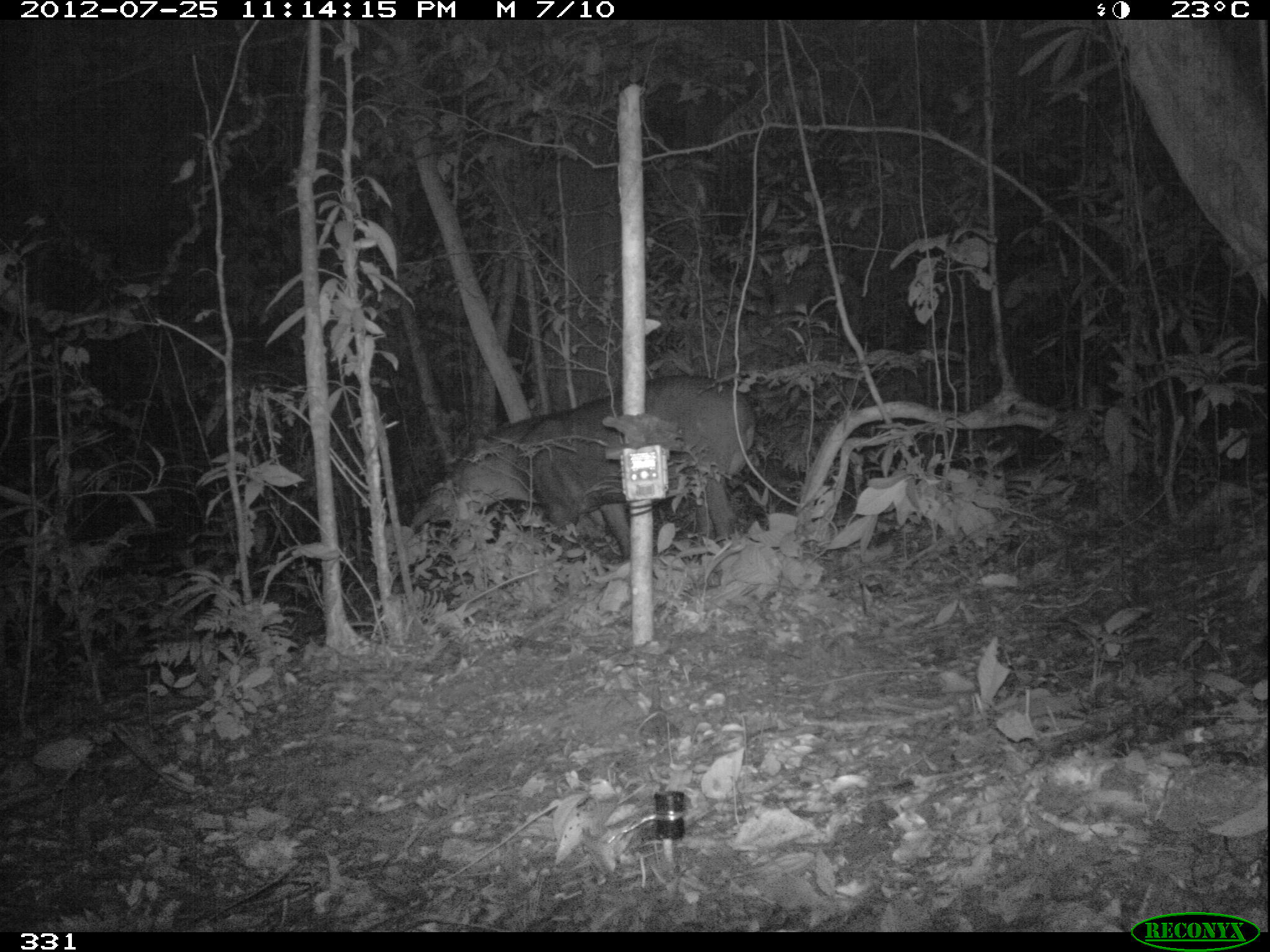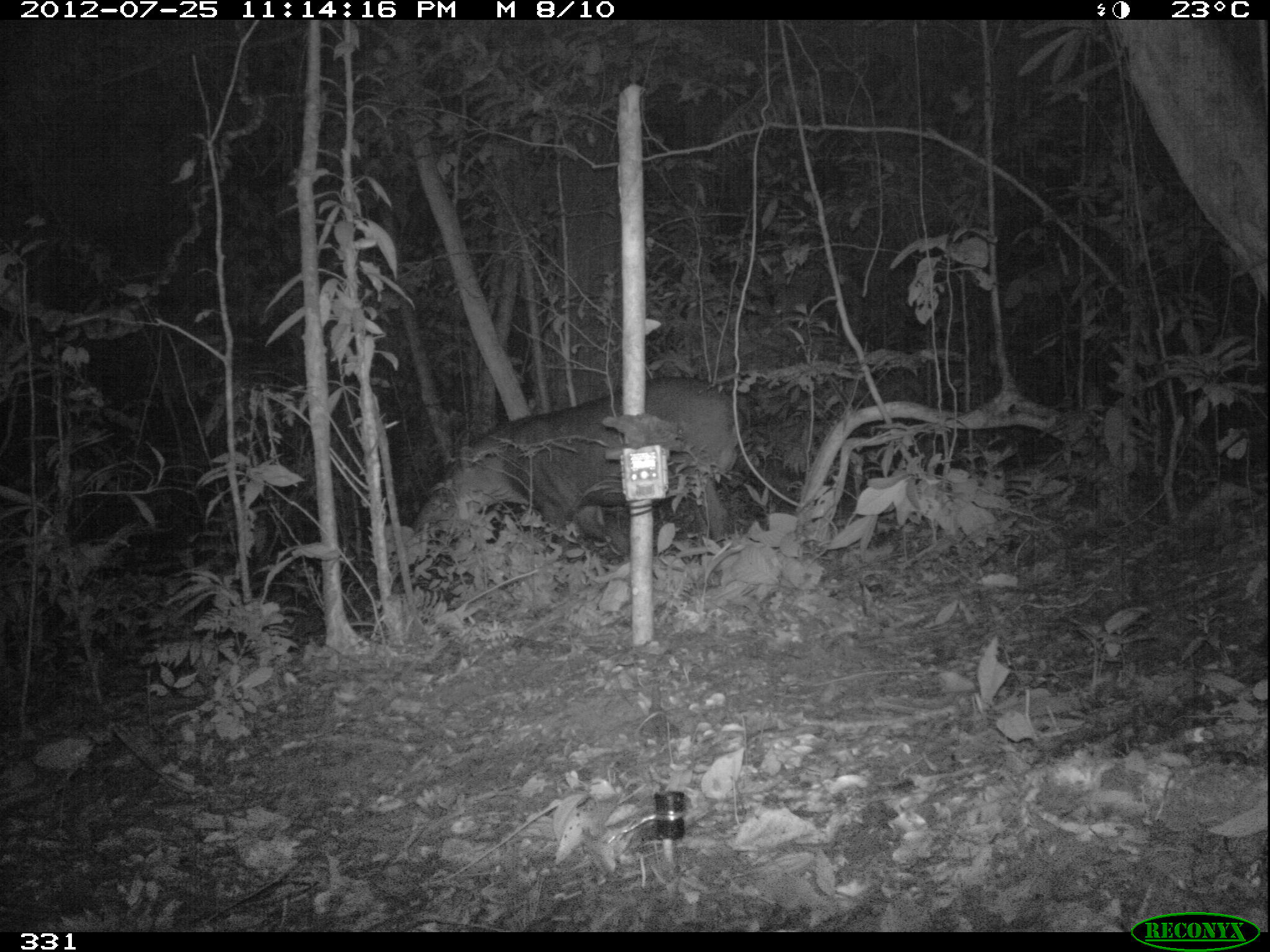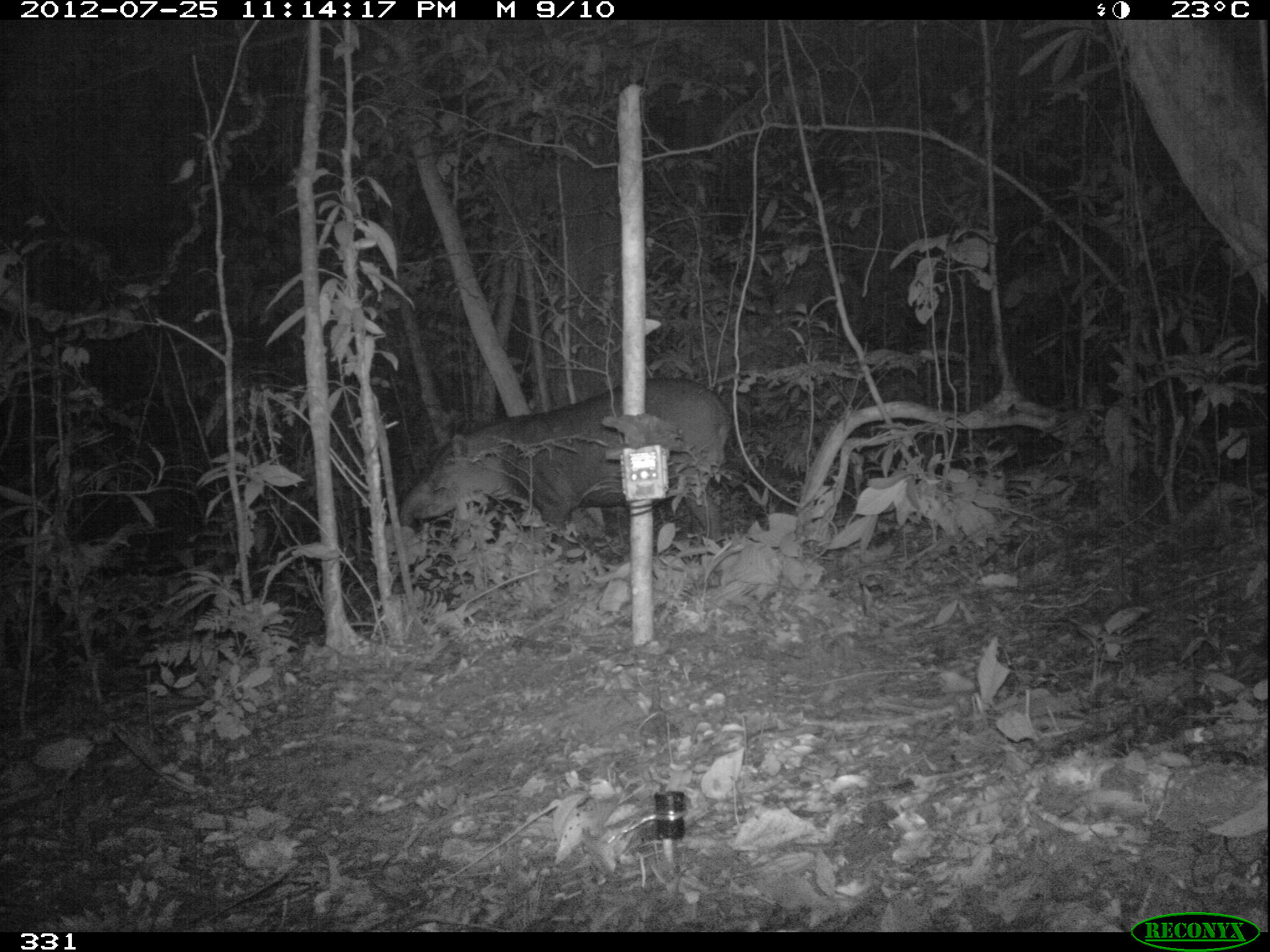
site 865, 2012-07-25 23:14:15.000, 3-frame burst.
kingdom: Animalia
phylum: Chordata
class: Mammalia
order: Perissodactyla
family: Tapiridae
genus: Tapirus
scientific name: Tapirus terrestris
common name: south american tapir